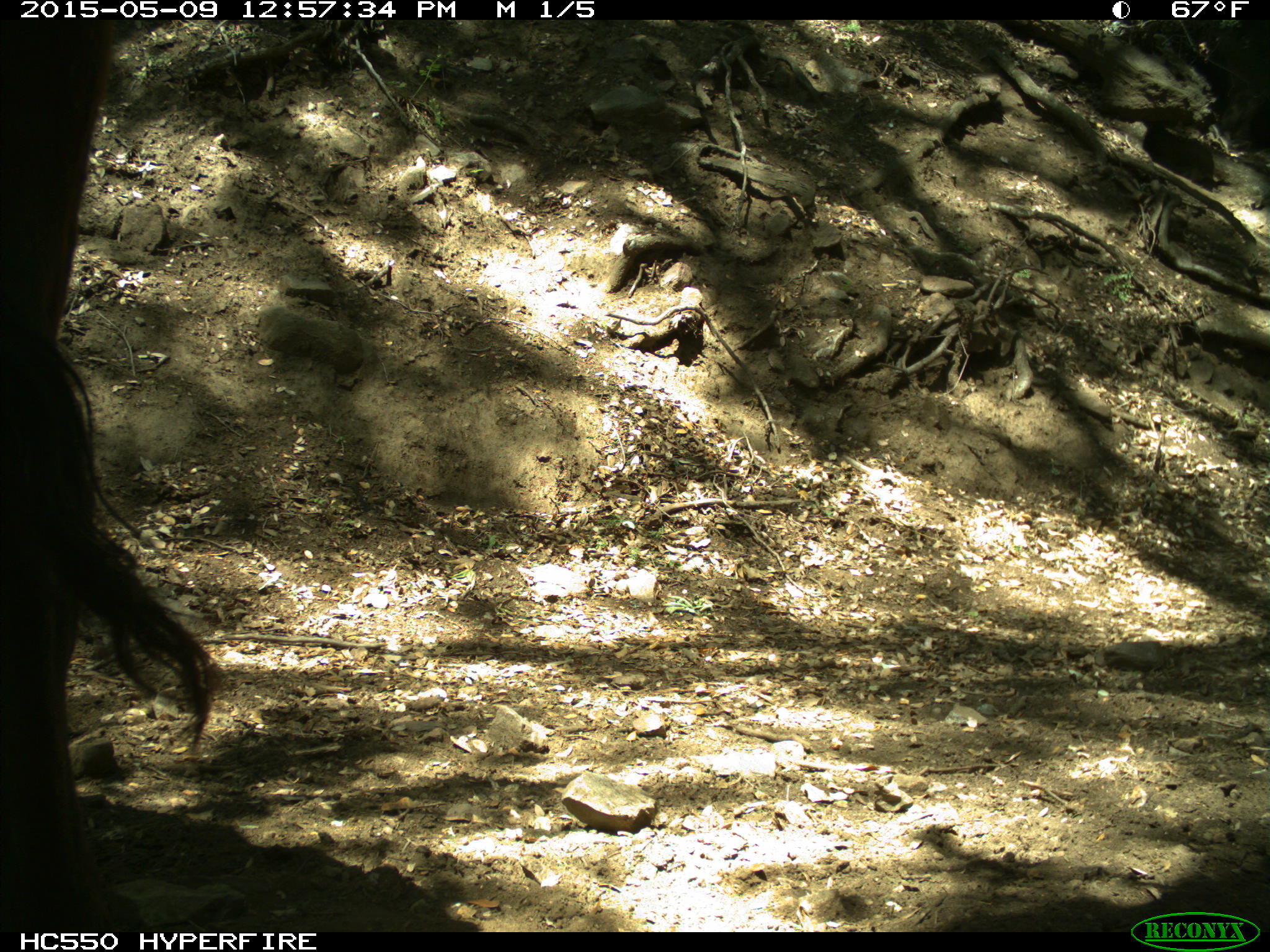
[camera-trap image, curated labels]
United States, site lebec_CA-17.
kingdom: Animalia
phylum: Chordata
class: Mammalia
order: Artiodactyla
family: Bovidae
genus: Bos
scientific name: Bos taurus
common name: domestic cow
Bos taurus (domestic cow).